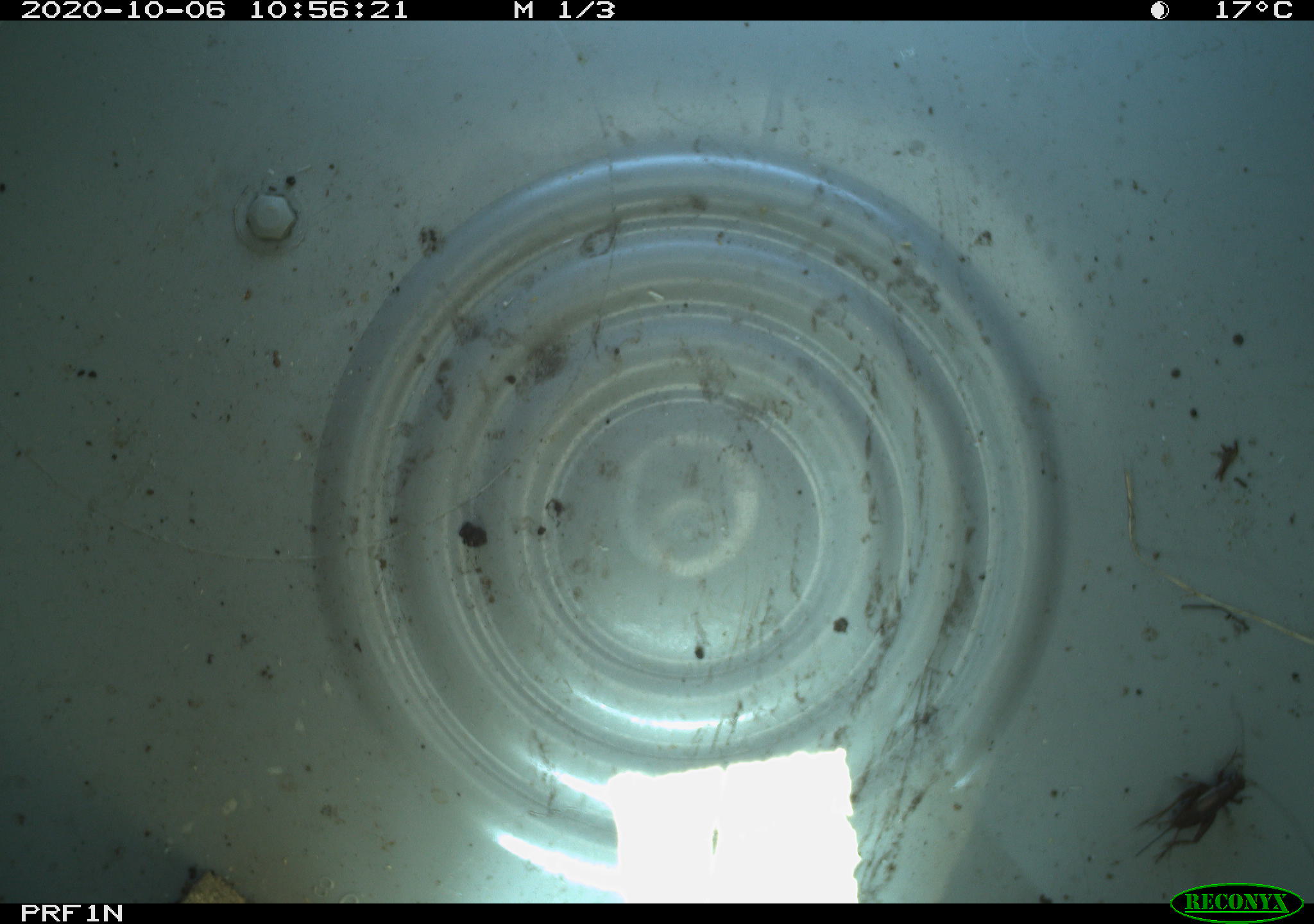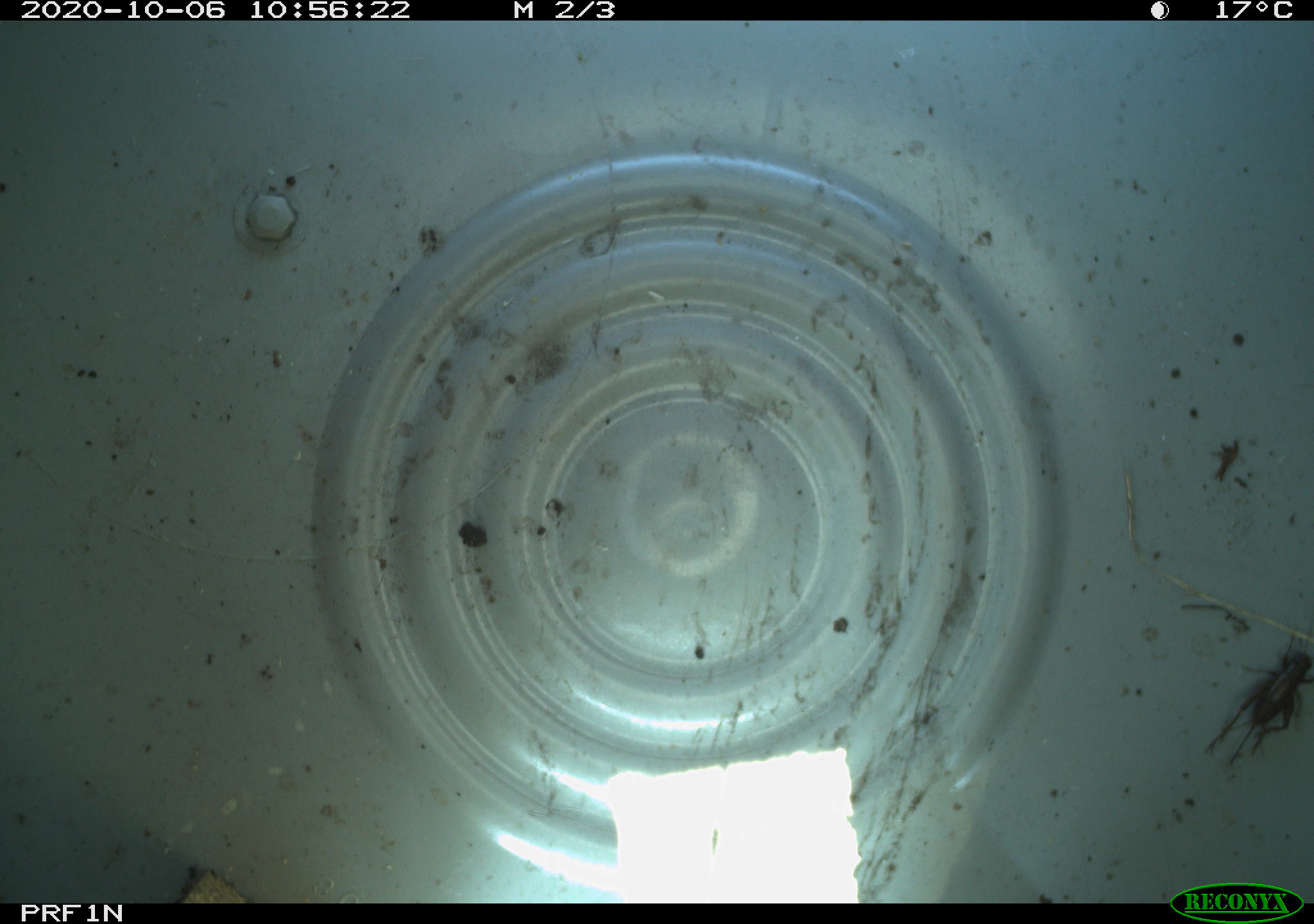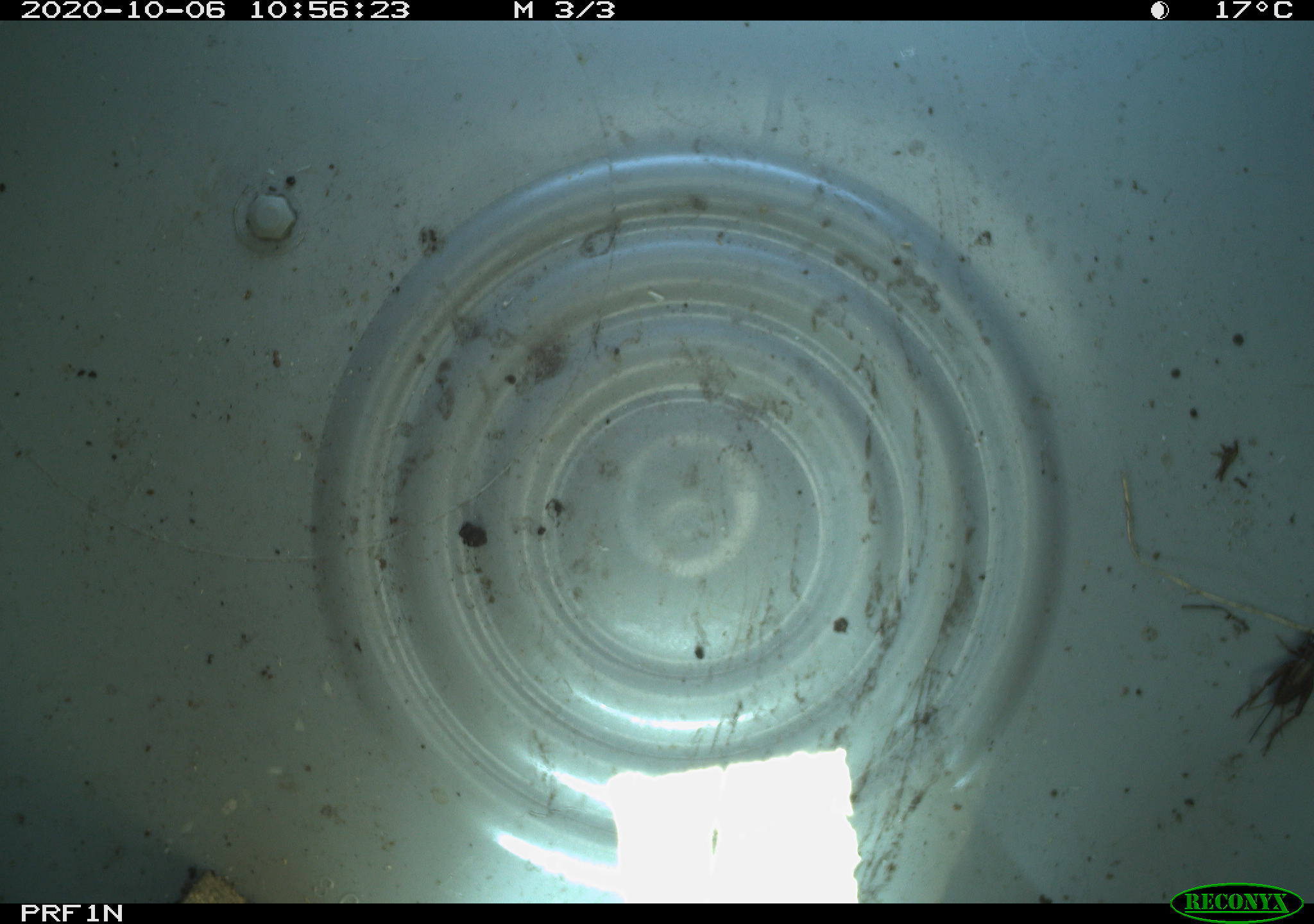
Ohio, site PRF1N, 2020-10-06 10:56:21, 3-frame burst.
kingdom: Animalia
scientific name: Animalia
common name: animal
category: invertebrate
Invertebrate (animal) (Animalia).